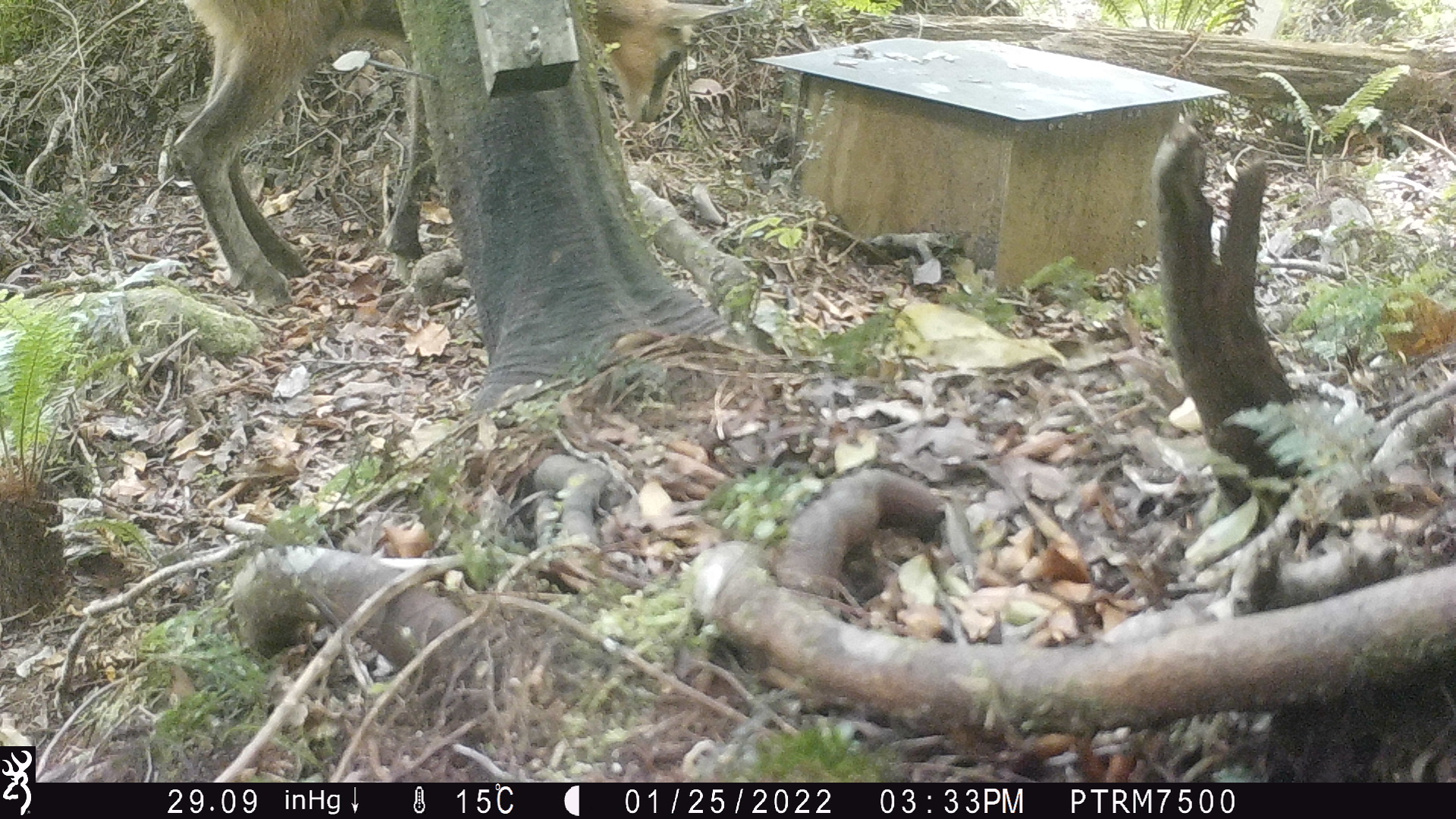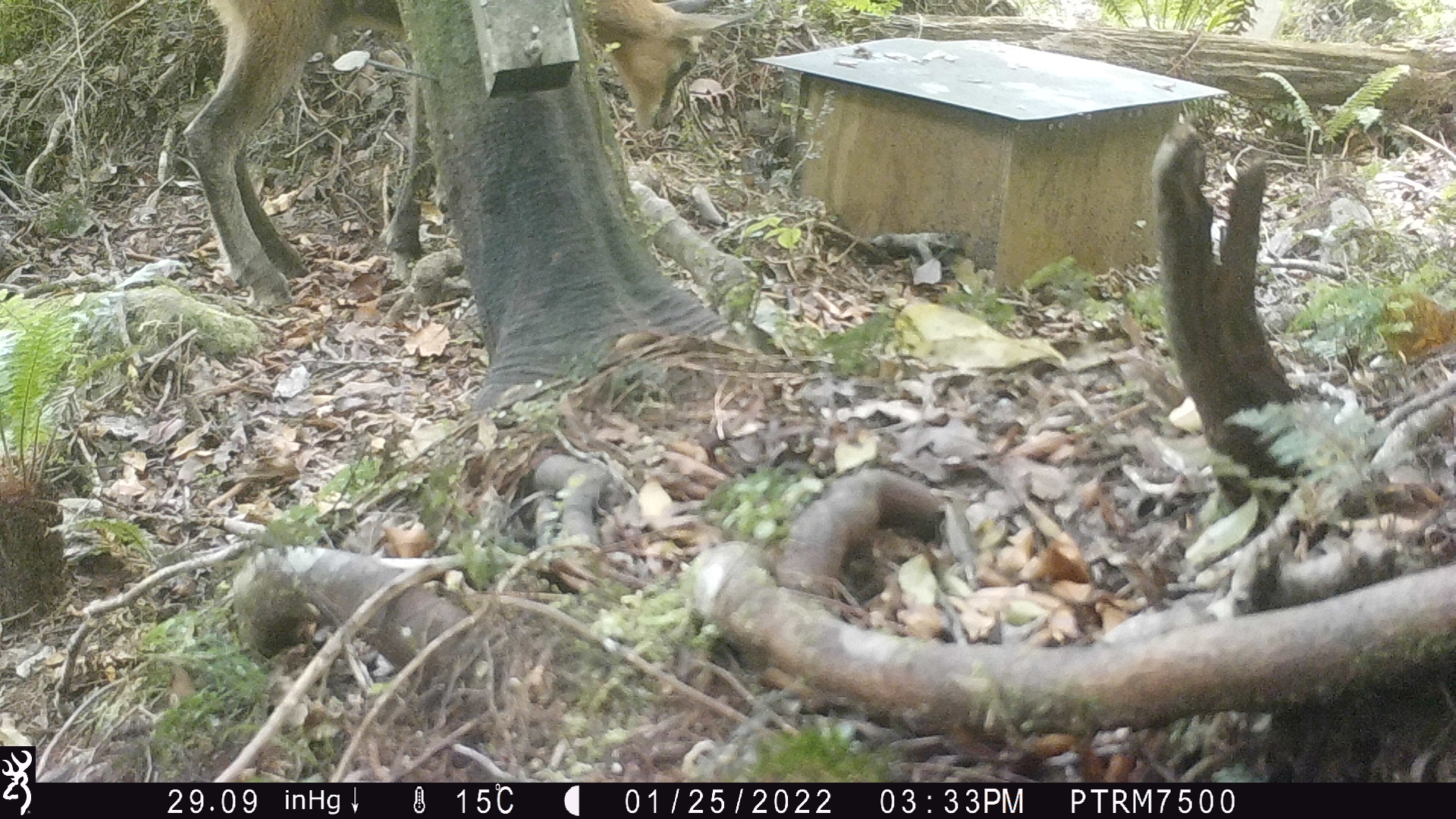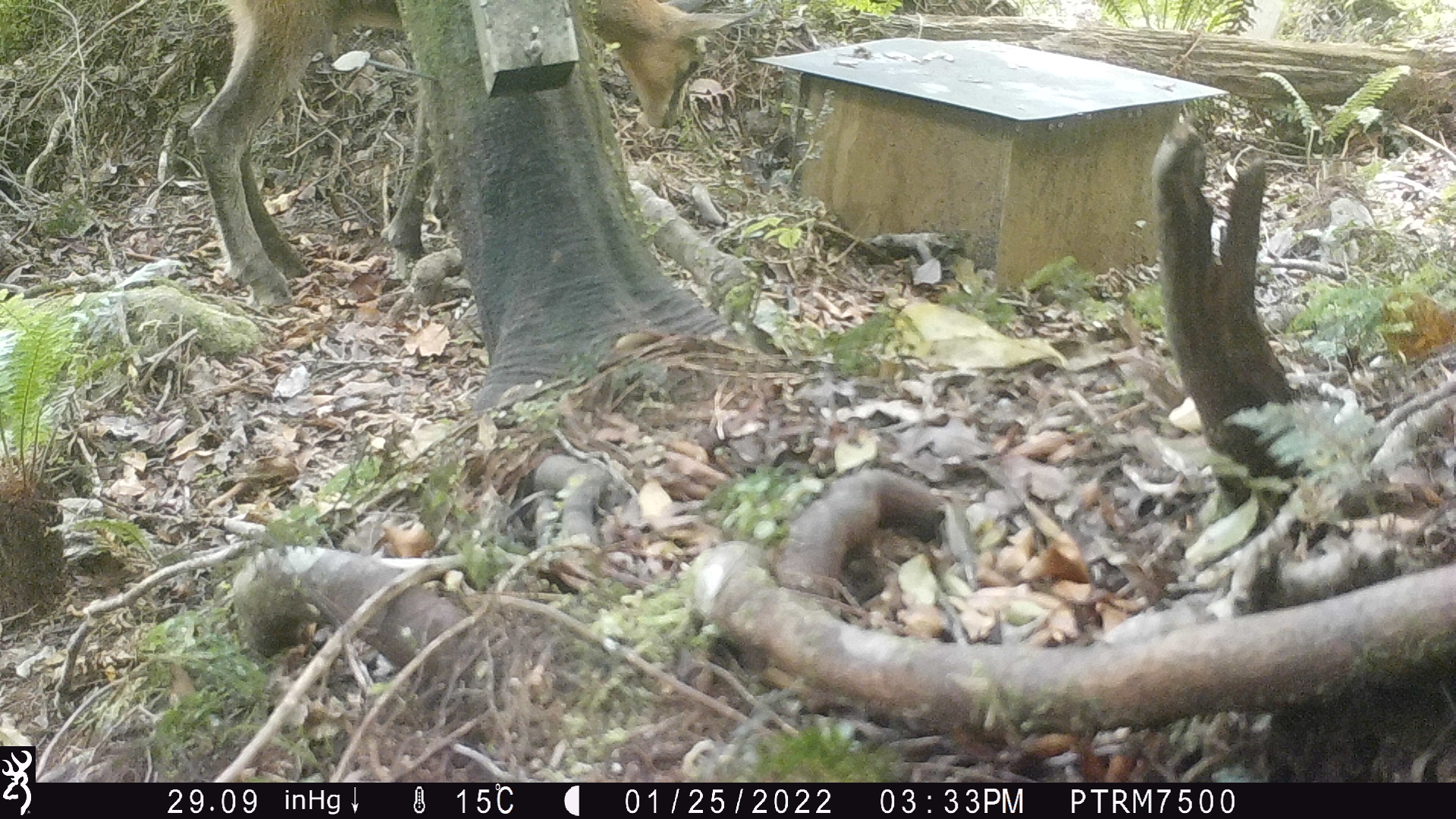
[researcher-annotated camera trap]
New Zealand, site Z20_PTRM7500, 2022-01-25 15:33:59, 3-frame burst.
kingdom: Animalia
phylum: Chordata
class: Mammalia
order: Artiodactyla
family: Bovidae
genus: Rupicapra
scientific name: Rupicapra rupicapra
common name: alpine chamois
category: chamois